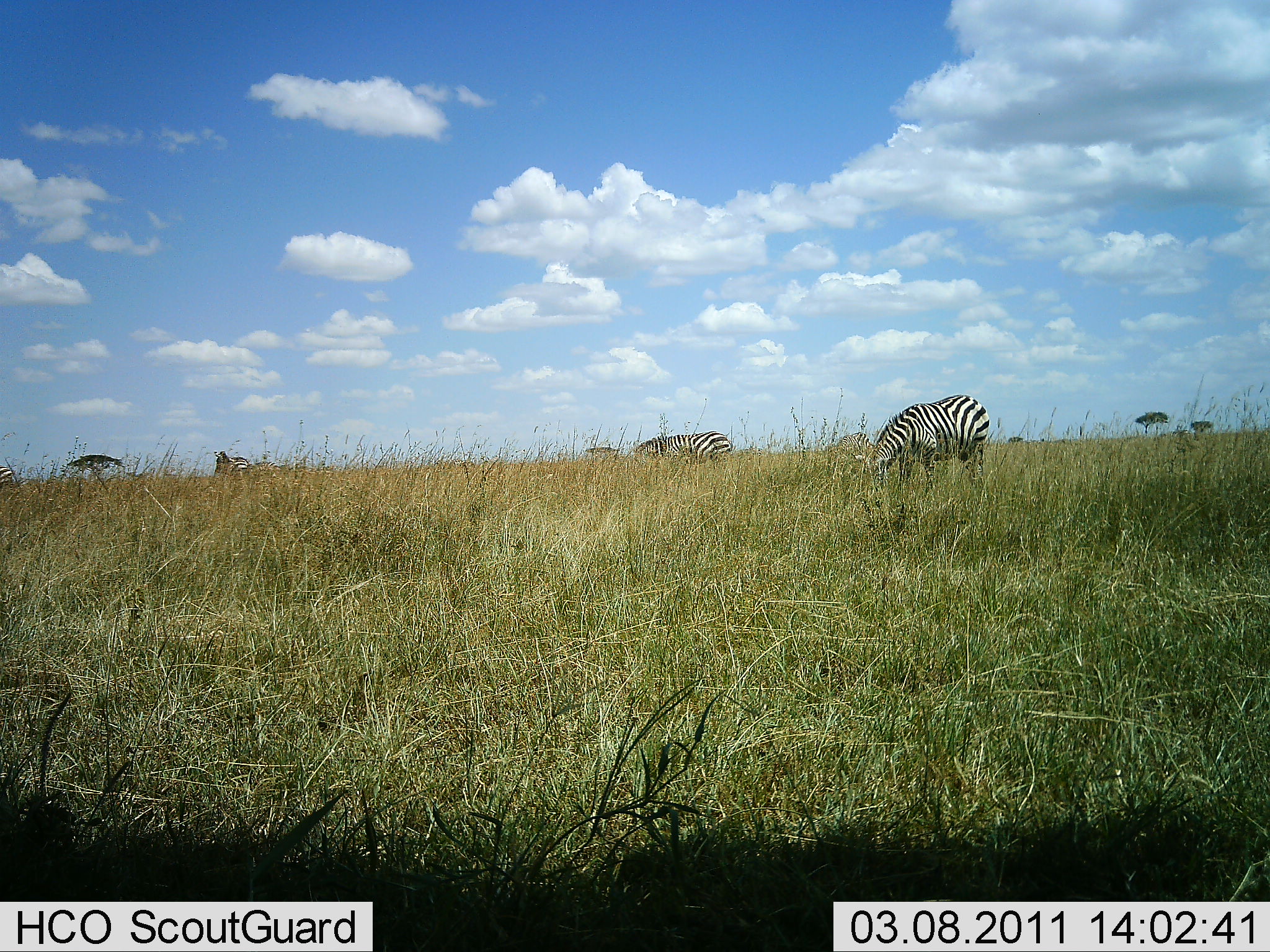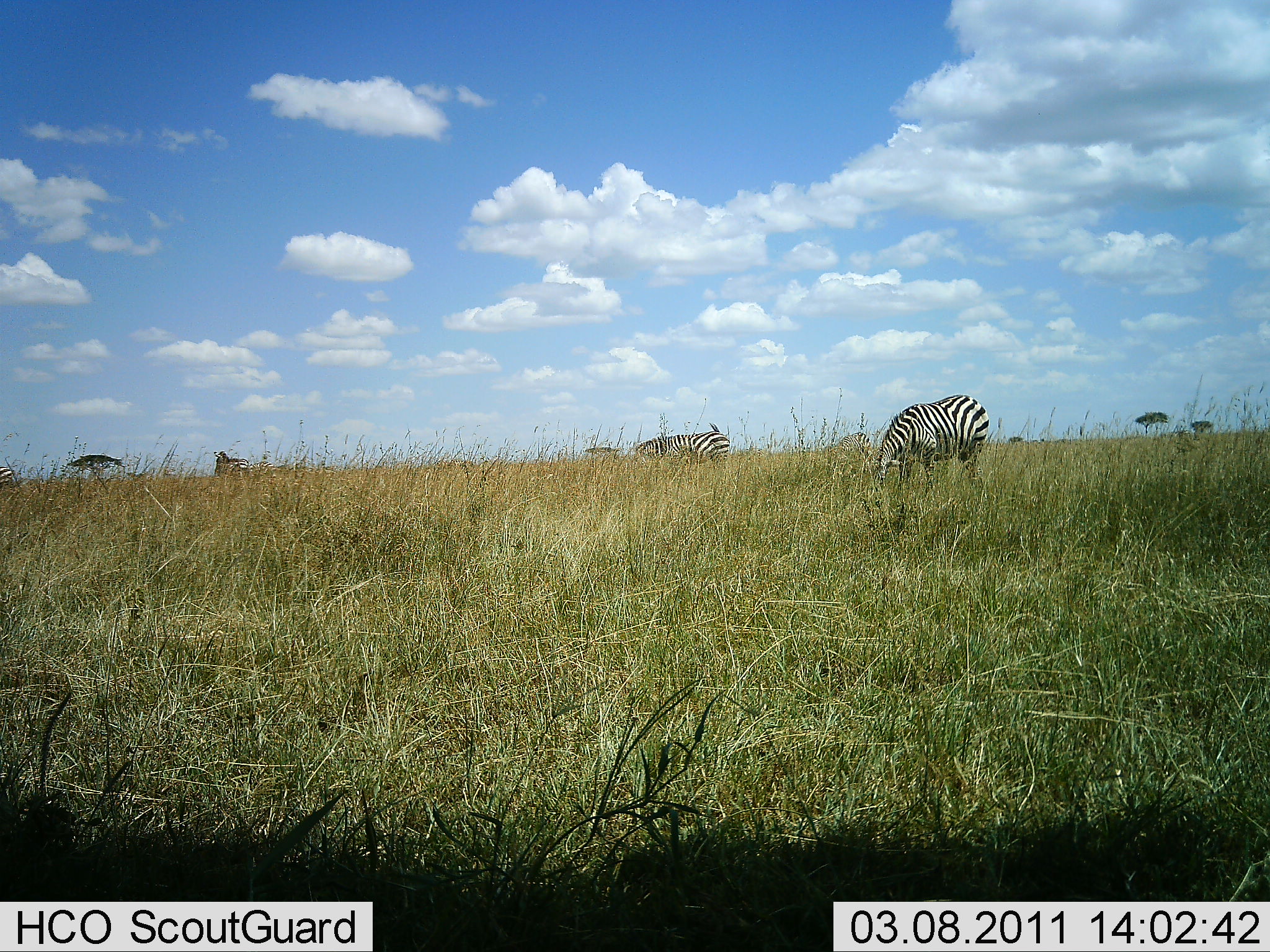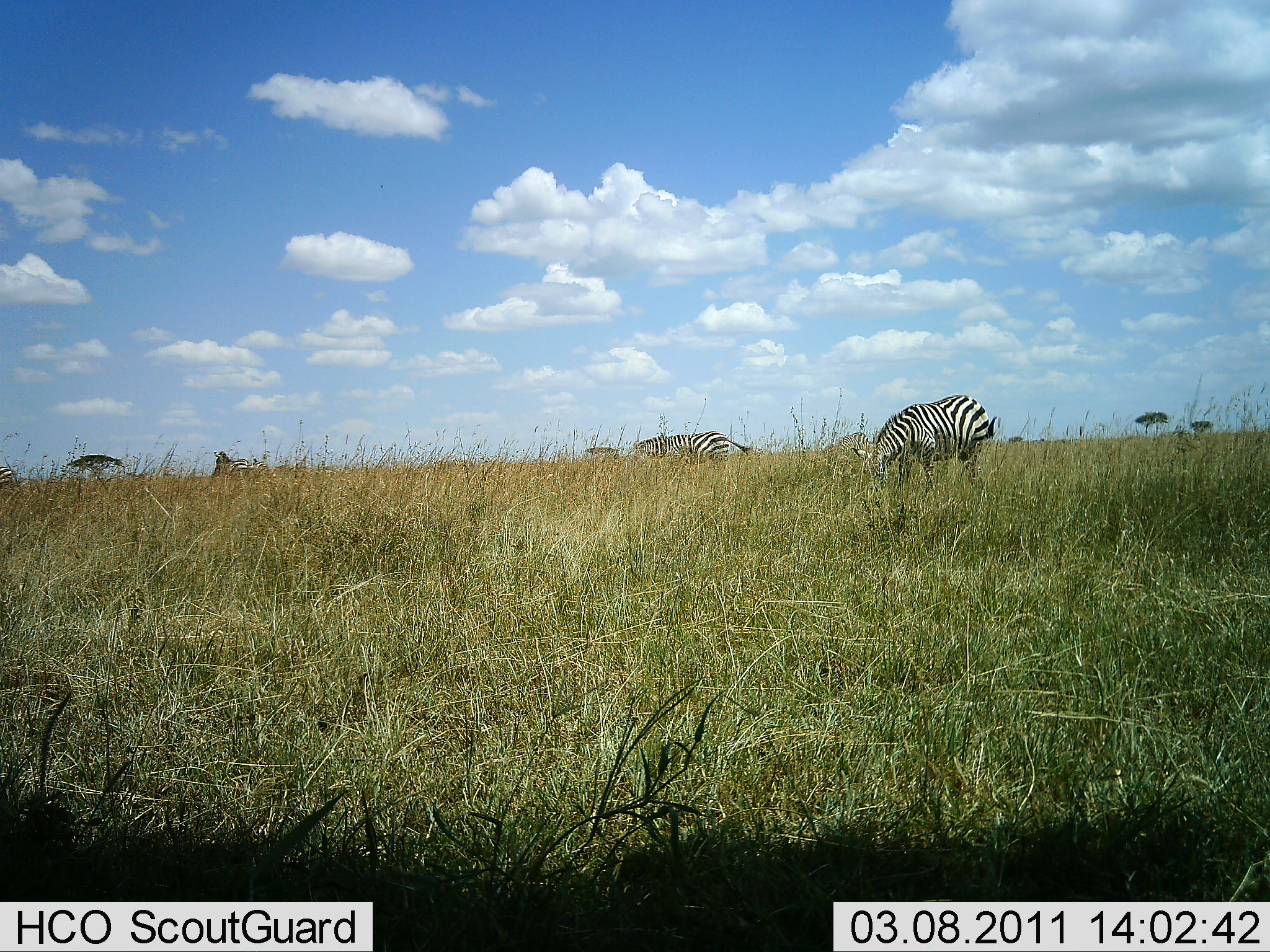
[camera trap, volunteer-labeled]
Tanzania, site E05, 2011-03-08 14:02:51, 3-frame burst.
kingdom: Animalia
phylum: Chordata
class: Mammalia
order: Perissodactyla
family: Equidae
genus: Equus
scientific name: Equus quagga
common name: plains zebra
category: zebra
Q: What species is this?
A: Zebra (plains zebra) (Equus quagga).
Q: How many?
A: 3.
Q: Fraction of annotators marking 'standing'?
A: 33%.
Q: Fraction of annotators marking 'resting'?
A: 0%.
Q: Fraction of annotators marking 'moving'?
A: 0%.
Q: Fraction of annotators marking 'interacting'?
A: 0%.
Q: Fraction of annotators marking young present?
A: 0%.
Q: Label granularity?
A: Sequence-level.